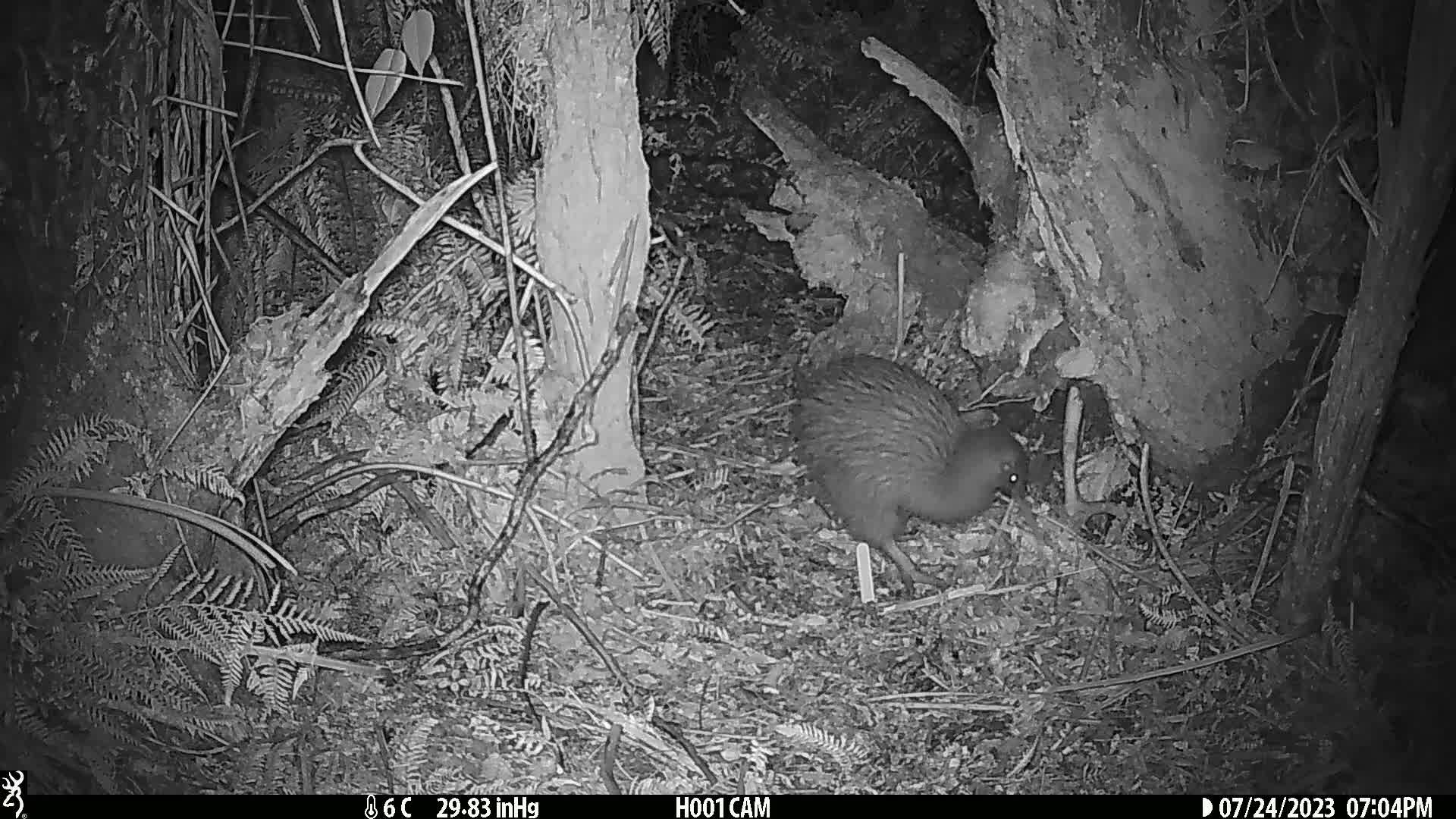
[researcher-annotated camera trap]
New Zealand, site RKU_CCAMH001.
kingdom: Animalia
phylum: Chordata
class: Aves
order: Apterygiformes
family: Apterygidae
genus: Apteryx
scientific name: Apteryx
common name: kiwi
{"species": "kiwi (Apteryx)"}